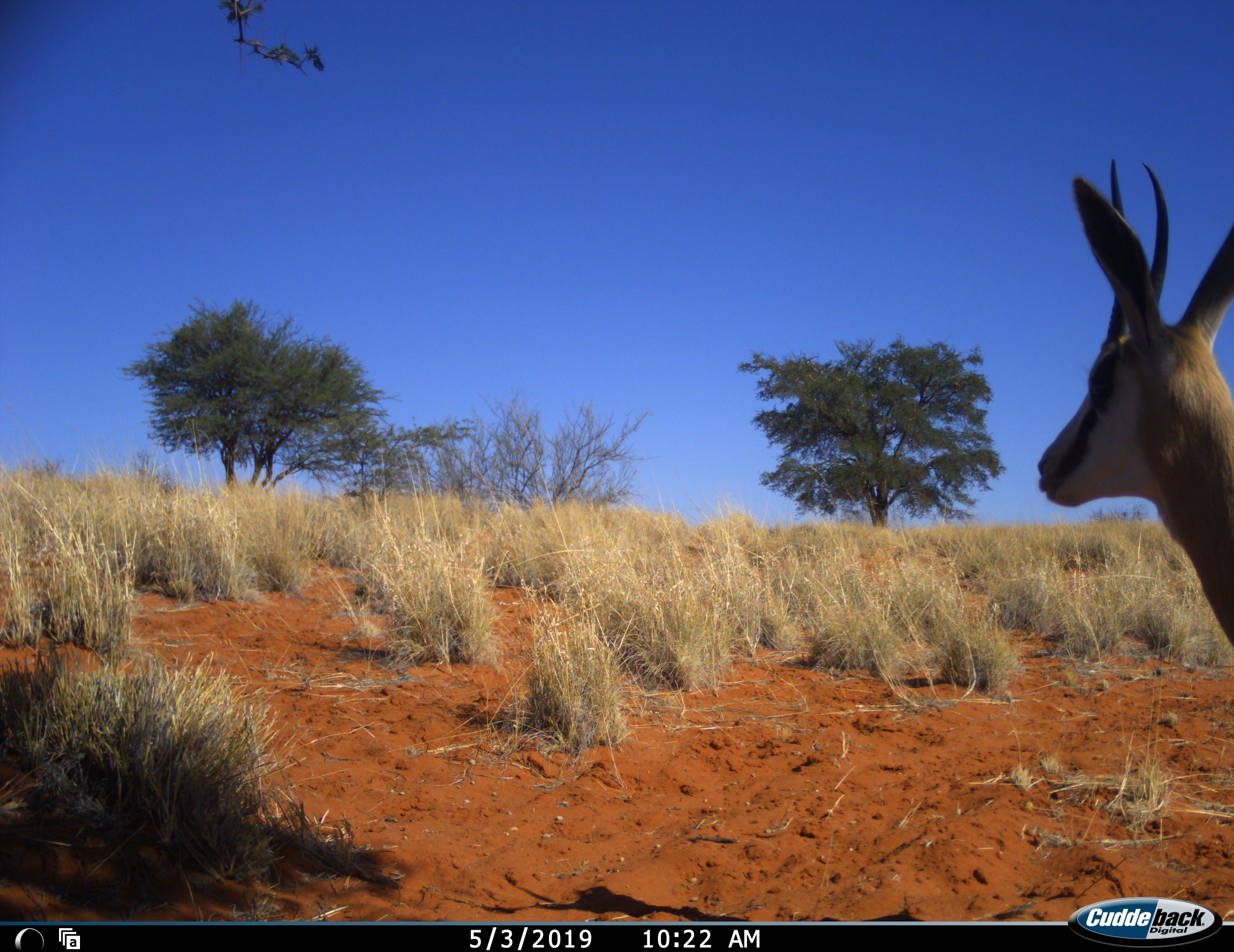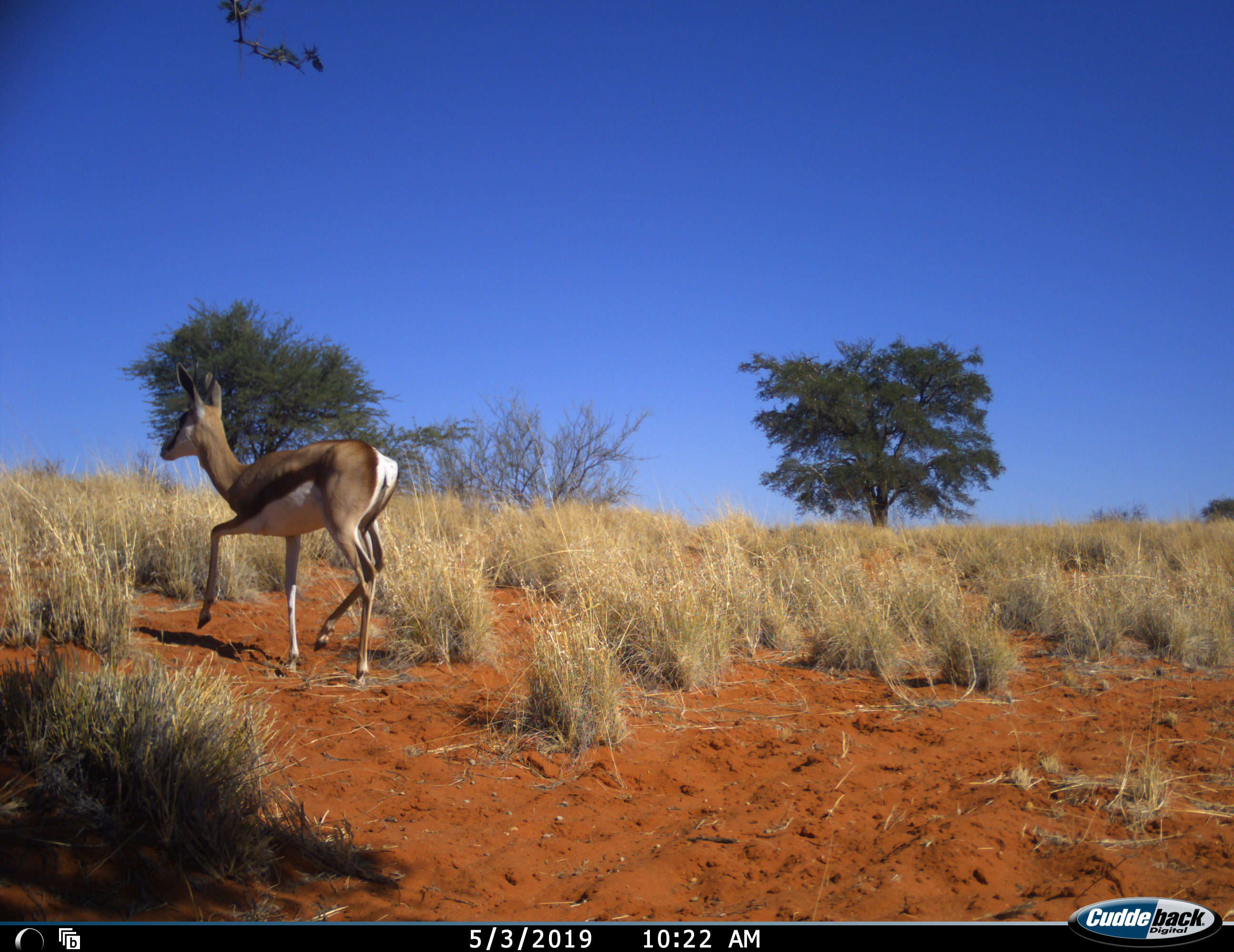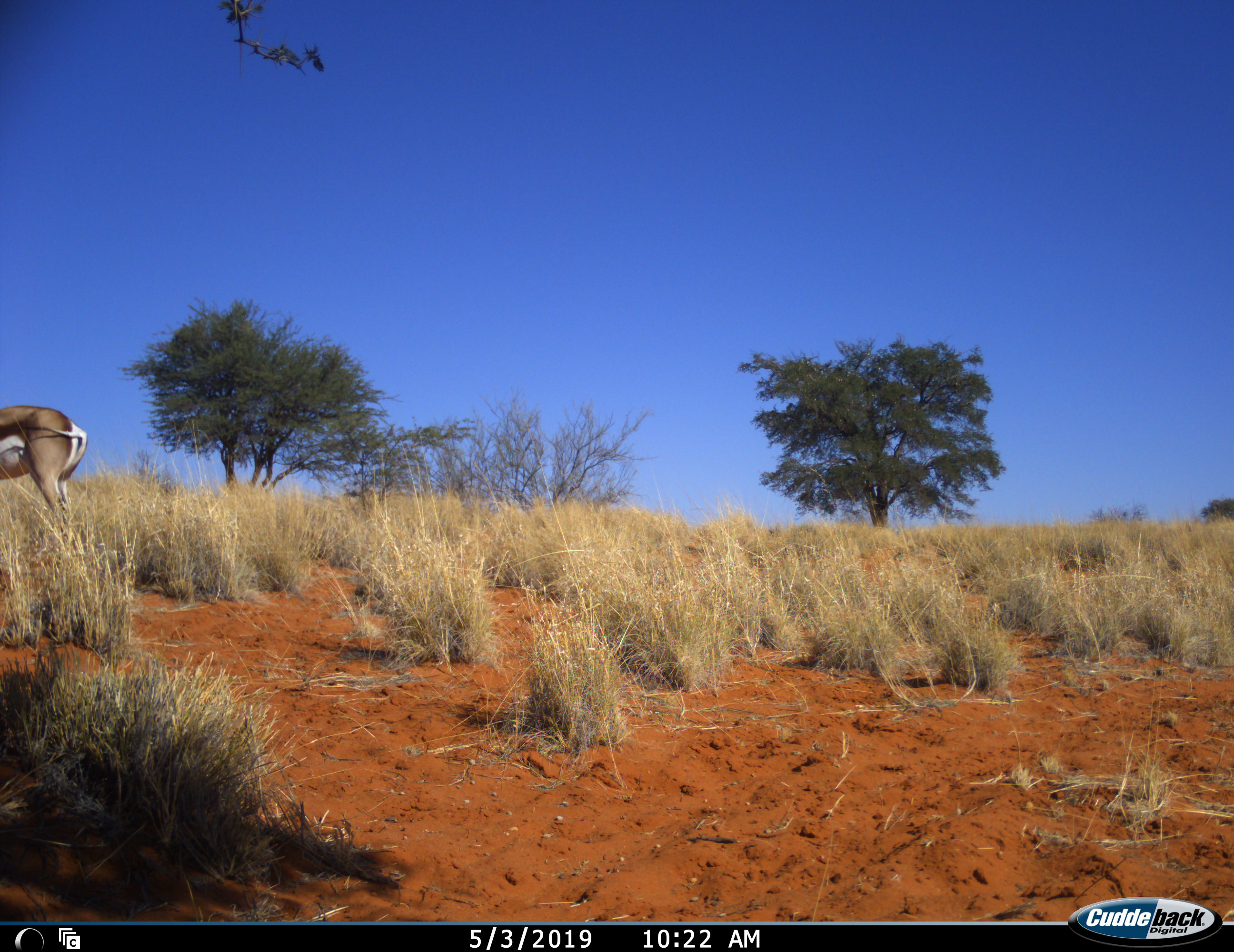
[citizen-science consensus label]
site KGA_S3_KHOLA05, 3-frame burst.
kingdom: Animalia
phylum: Chordata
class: Mammalia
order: Artiodactyla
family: Bovidae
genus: Antidorcas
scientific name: Antidorcas marsupialis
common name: springbok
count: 1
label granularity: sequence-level